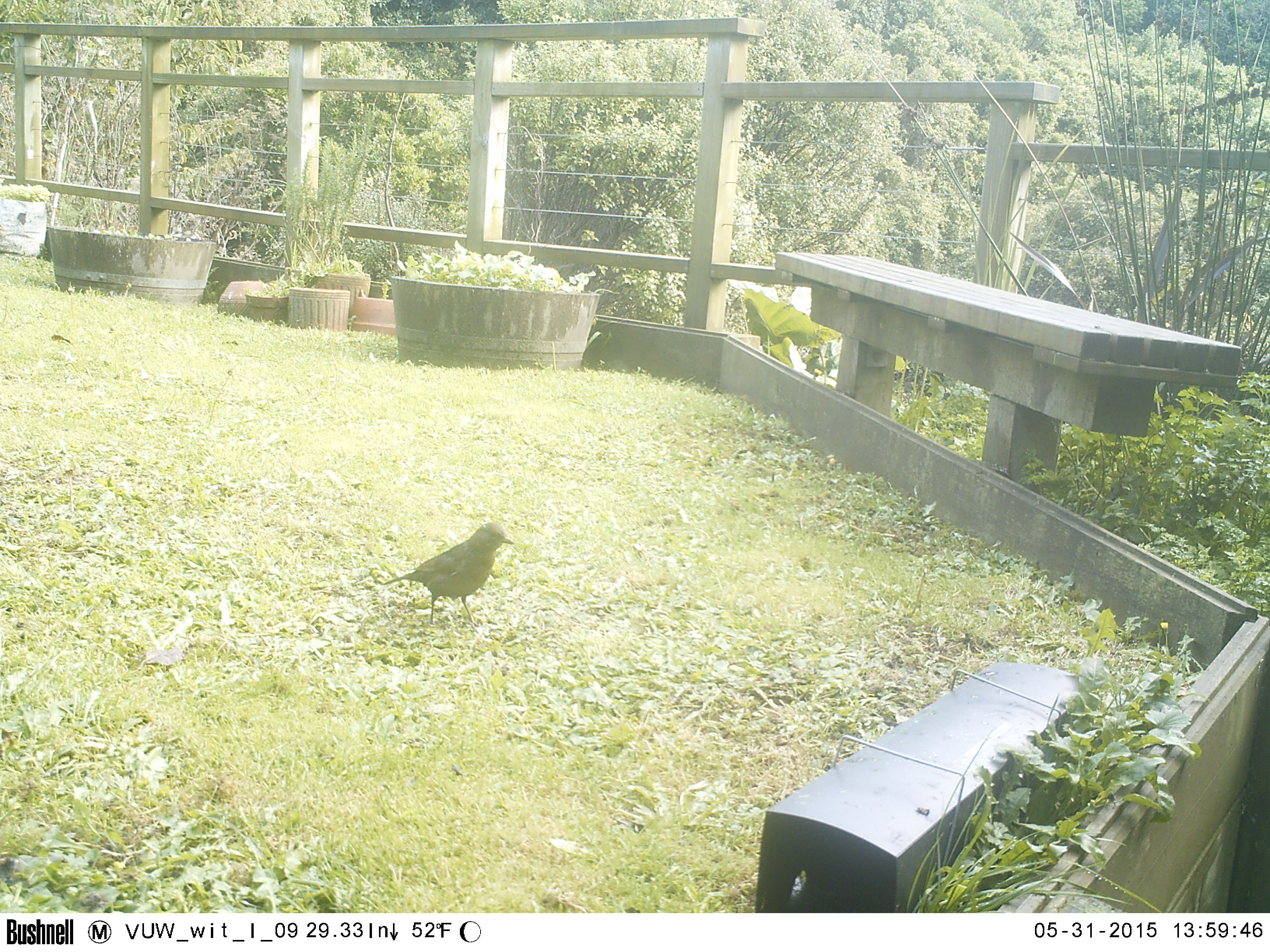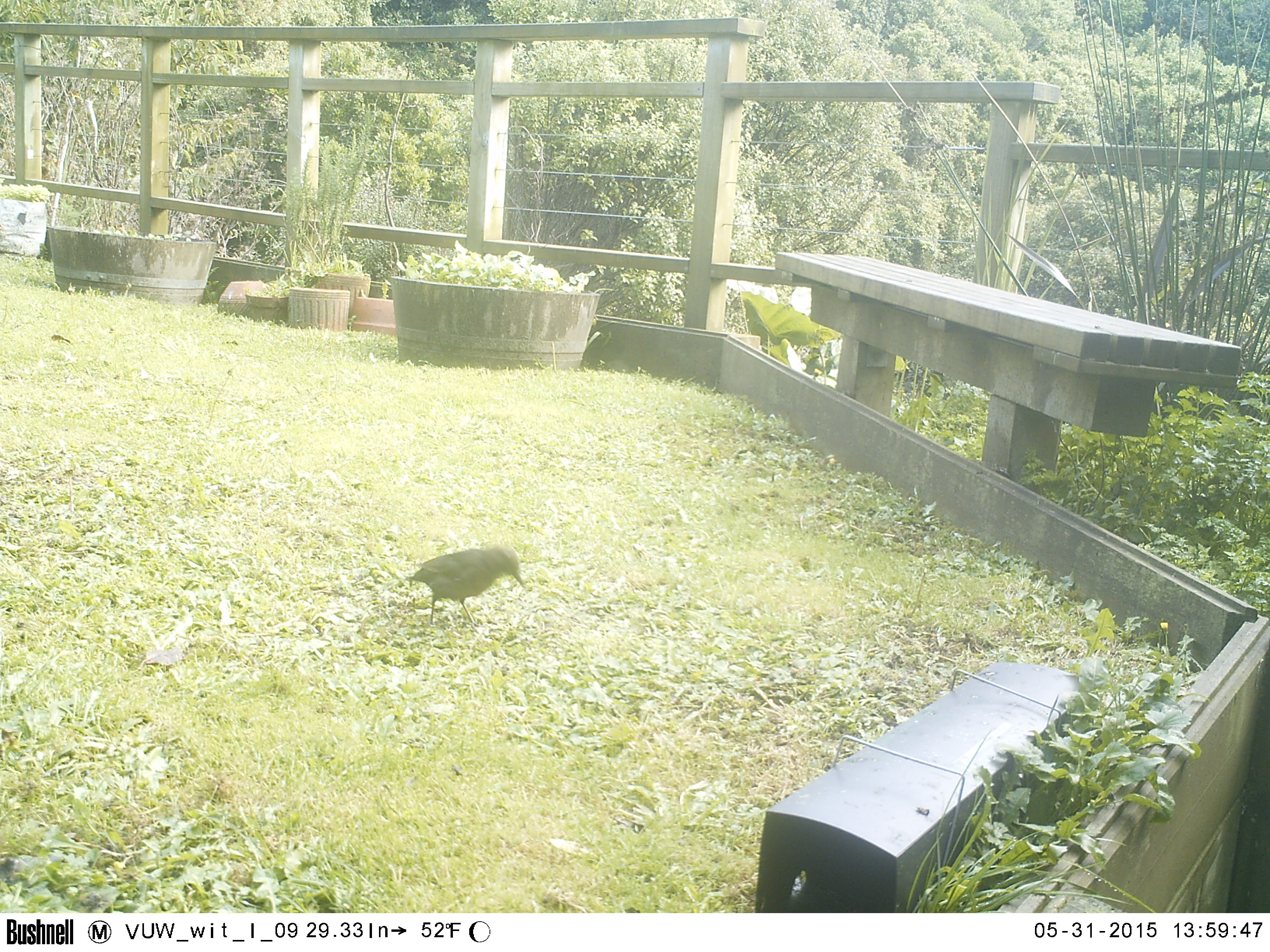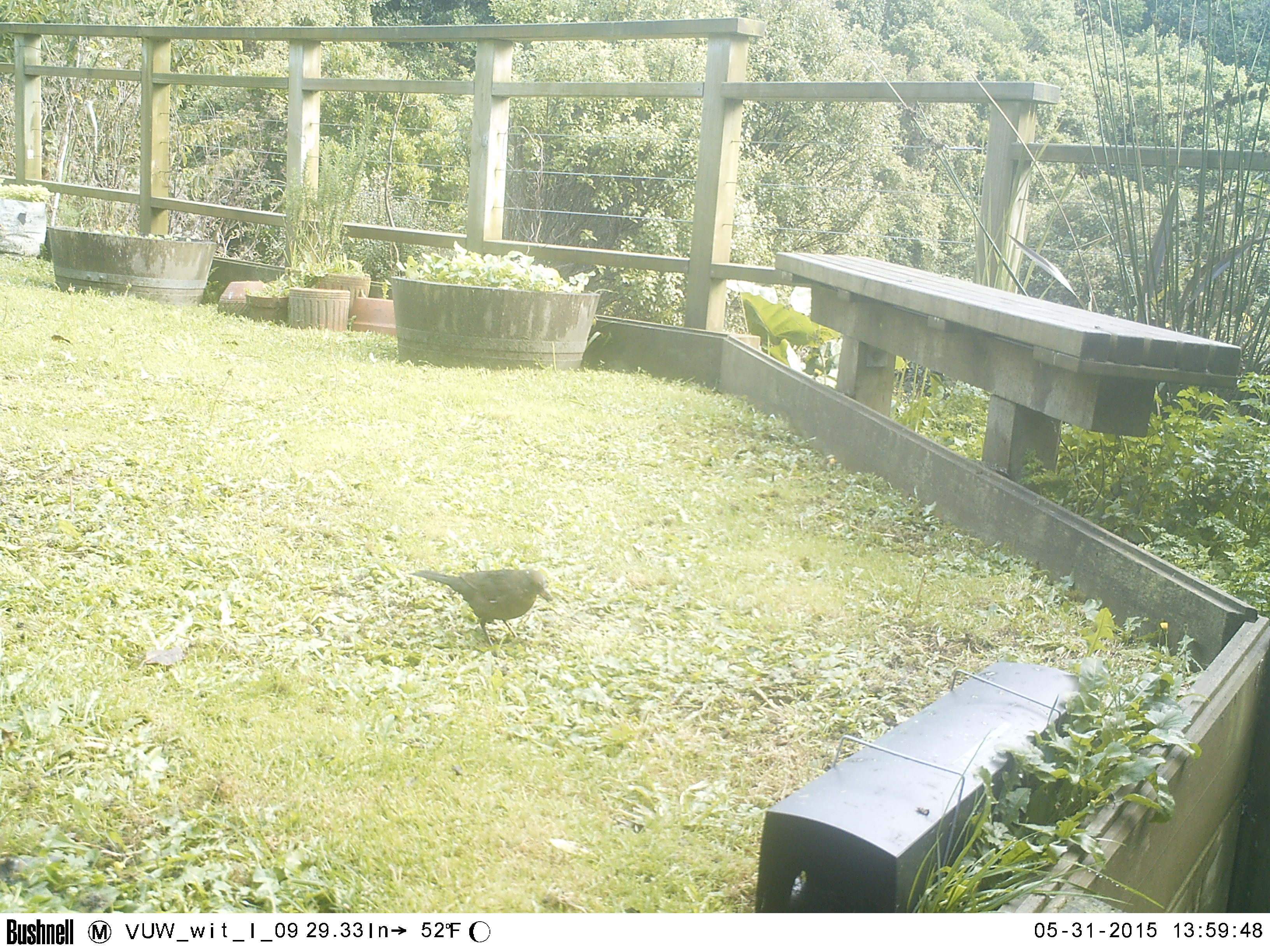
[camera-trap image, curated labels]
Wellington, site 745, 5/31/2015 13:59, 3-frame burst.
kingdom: Animalia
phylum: Chordata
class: Aves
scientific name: Aves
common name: bird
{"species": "bird (Aves)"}